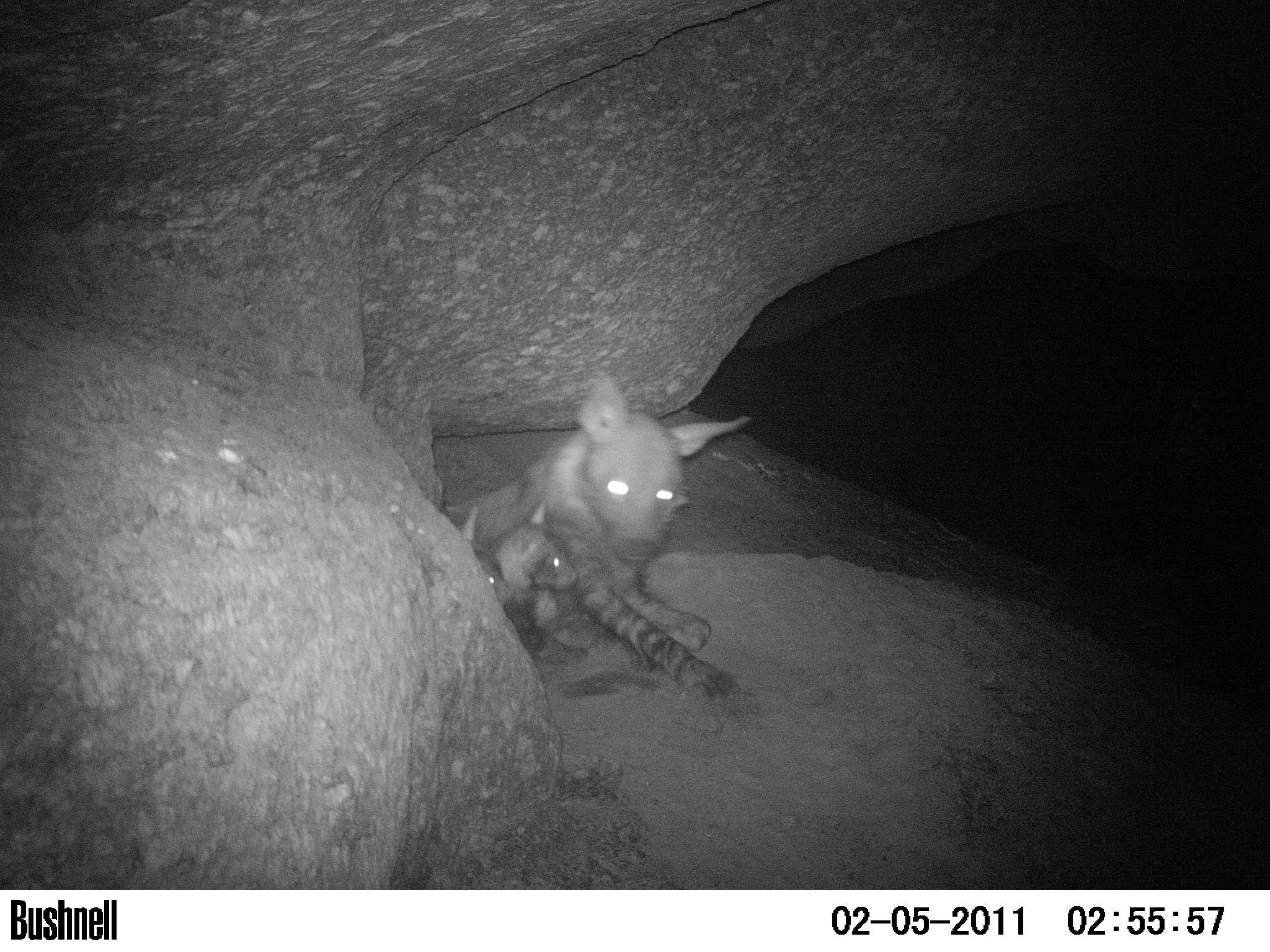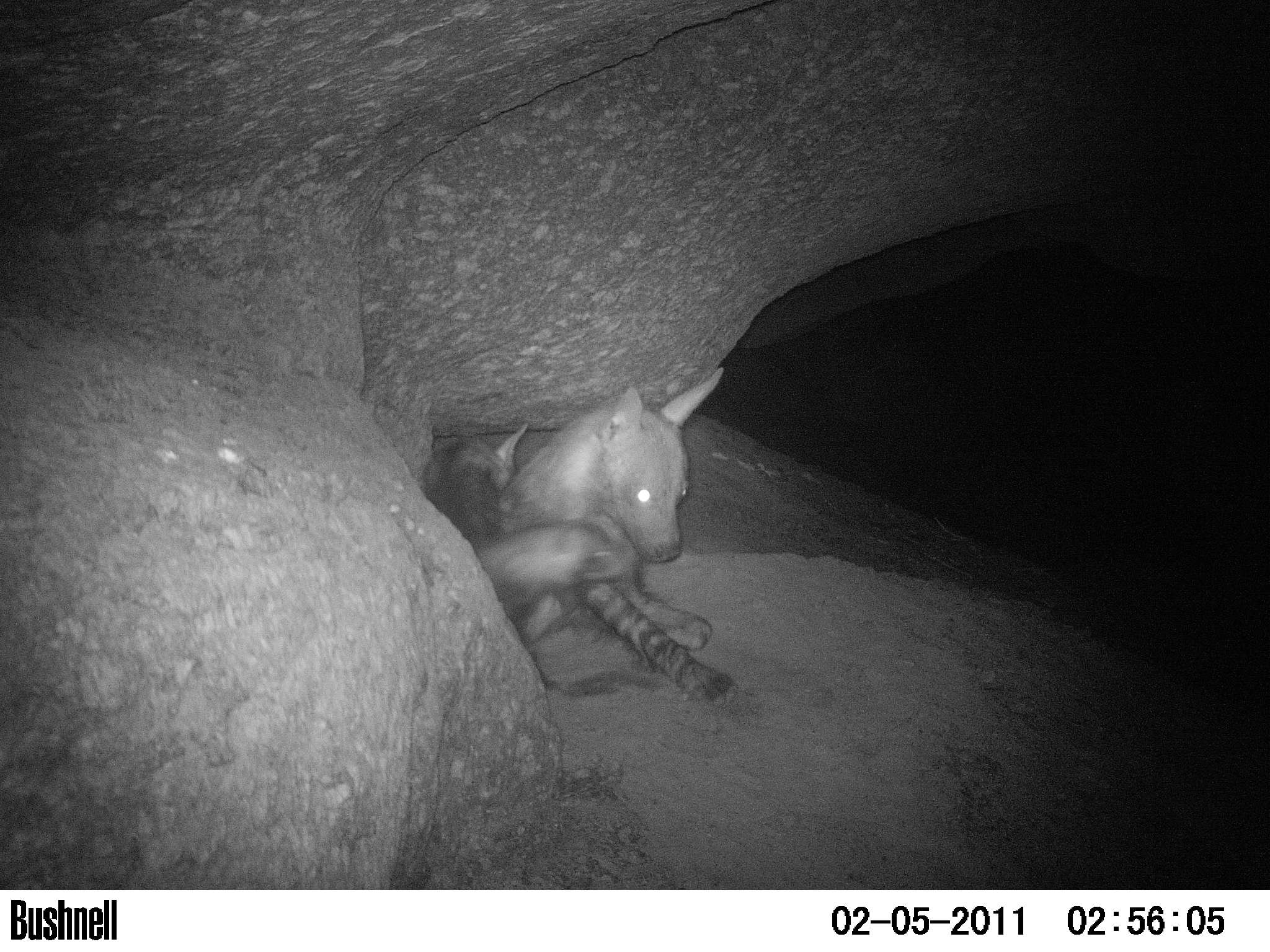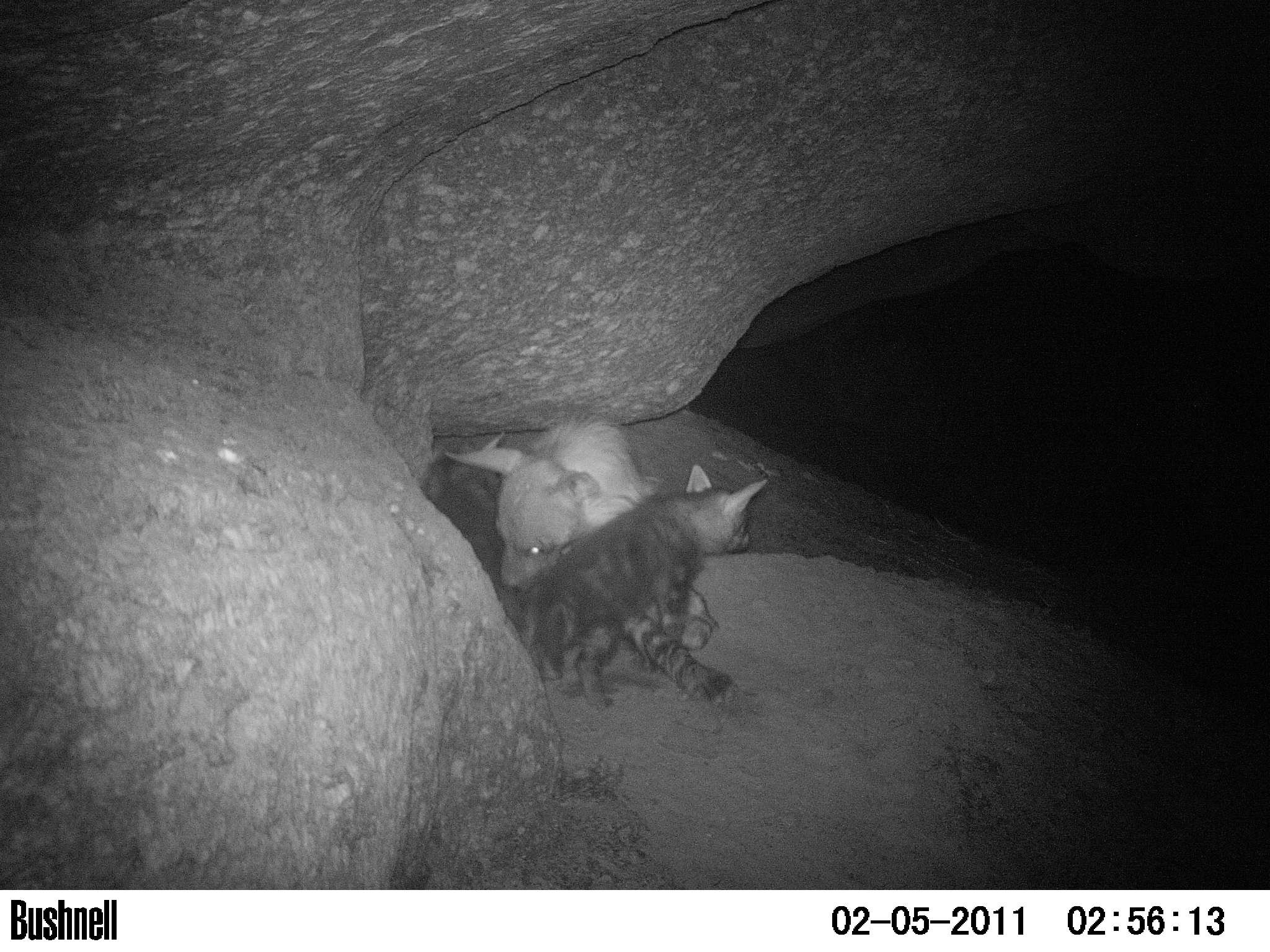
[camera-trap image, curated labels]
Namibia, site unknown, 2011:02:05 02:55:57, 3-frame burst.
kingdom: Animalia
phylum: Chordata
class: Mammalia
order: Carnivora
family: Hyaenidae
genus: Parahyaena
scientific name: Parahyaena brunnea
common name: brown hyena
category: hyaena brunnea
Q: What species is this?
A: Hyaena brunnea (brown hyena) (Parahyaena brunnea).